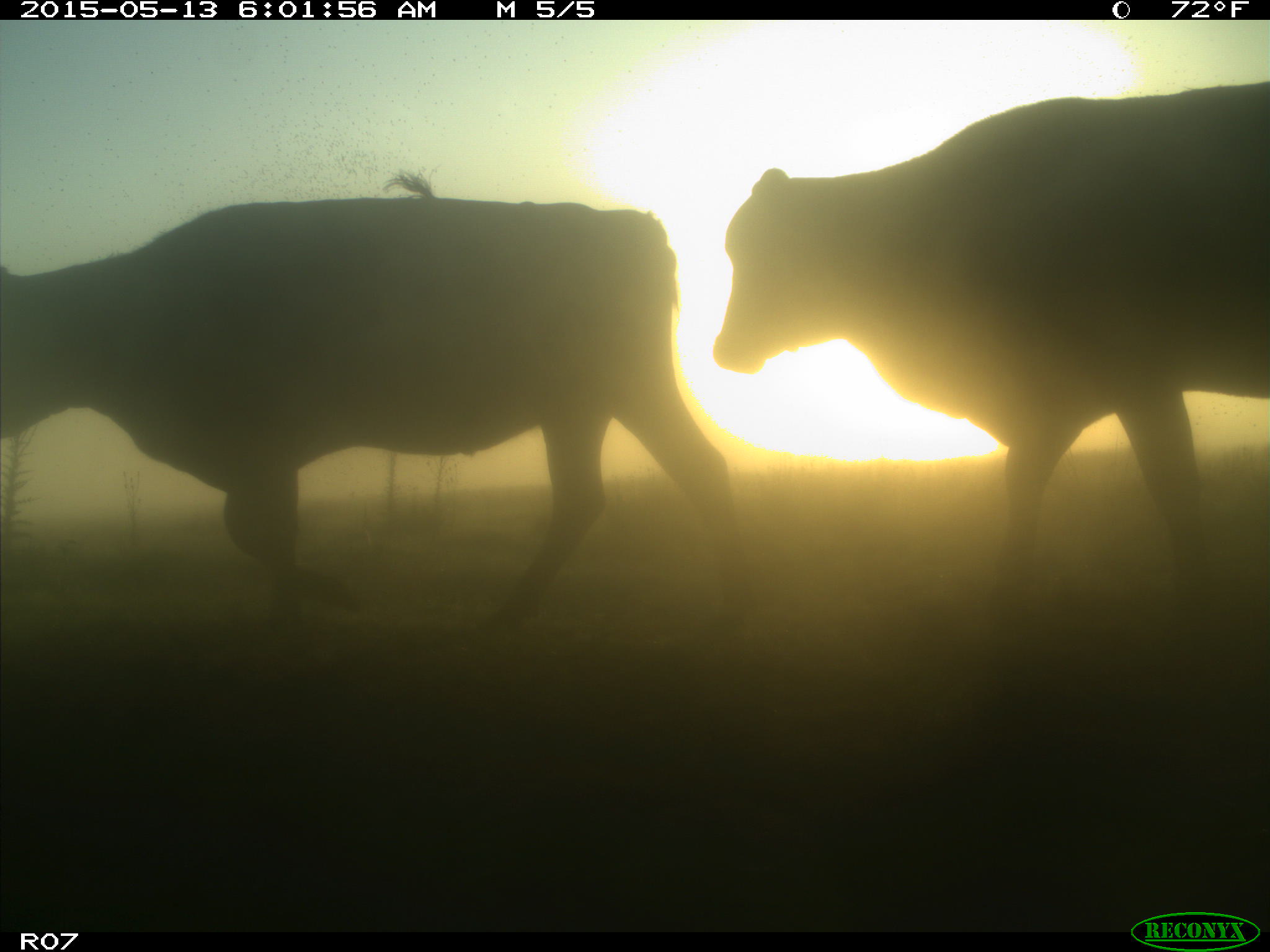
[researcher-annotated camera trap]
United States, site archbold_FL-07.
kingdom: Animalia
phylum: Chordata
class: Mammalia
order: Artiodactyla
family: Bovidae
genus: Bos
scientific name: Bos taurus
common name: domestic cow